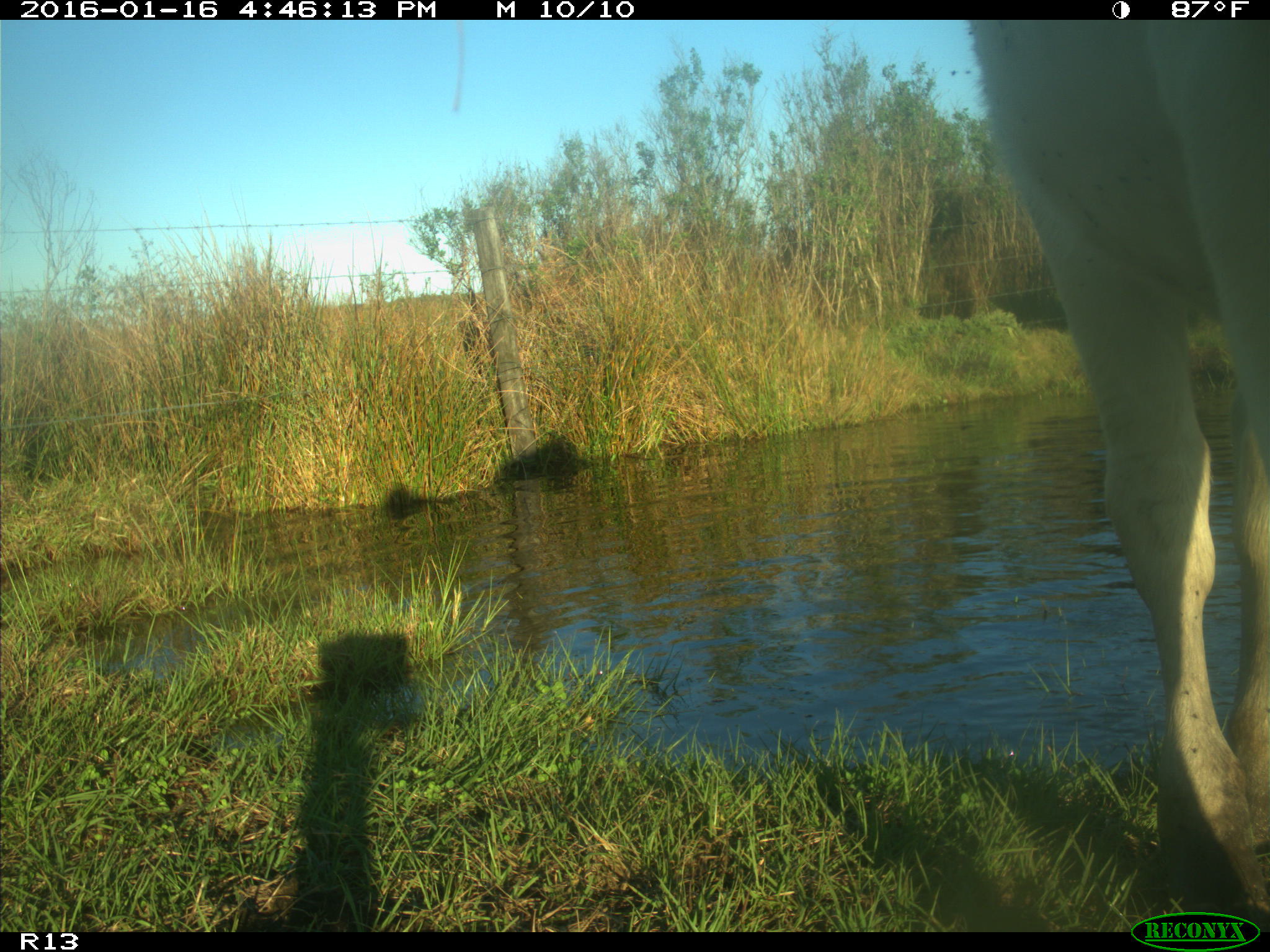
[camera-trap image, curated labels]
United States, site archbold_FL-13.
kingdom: Animalia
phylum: Chordata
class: Mammalia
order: Artiodactyla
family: Bovidae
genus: Bos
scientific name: Bos taurus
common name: domestic cow